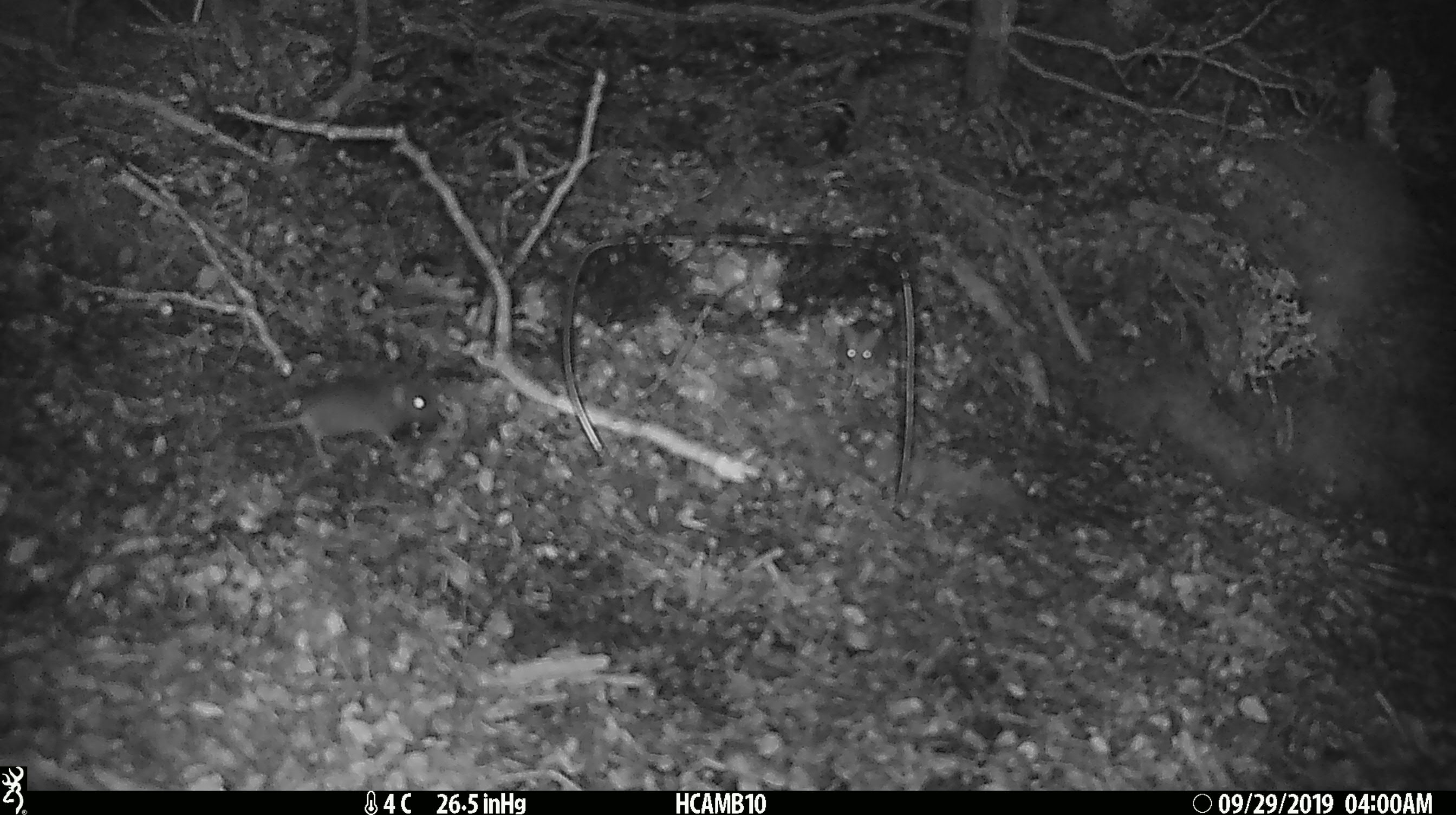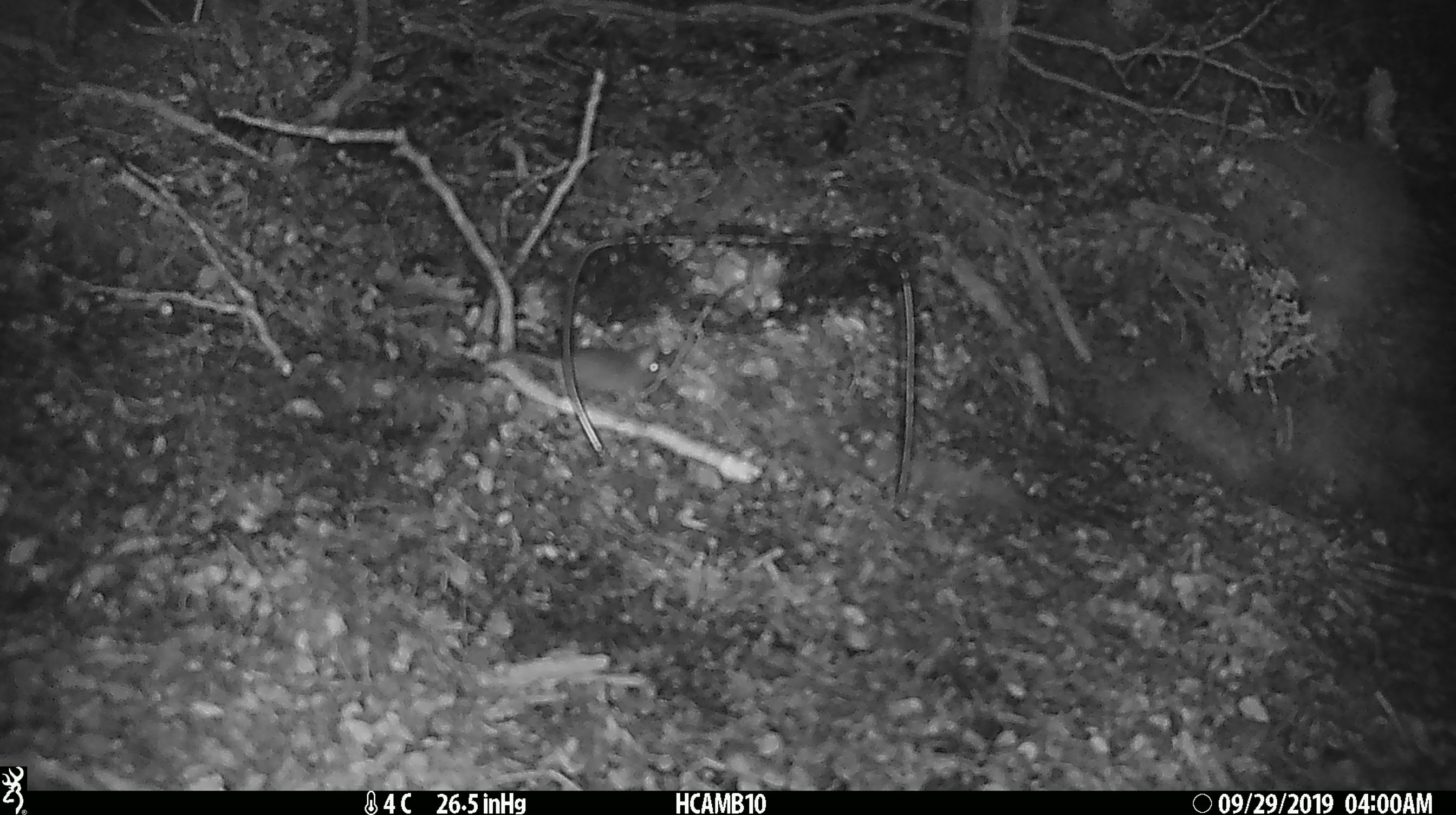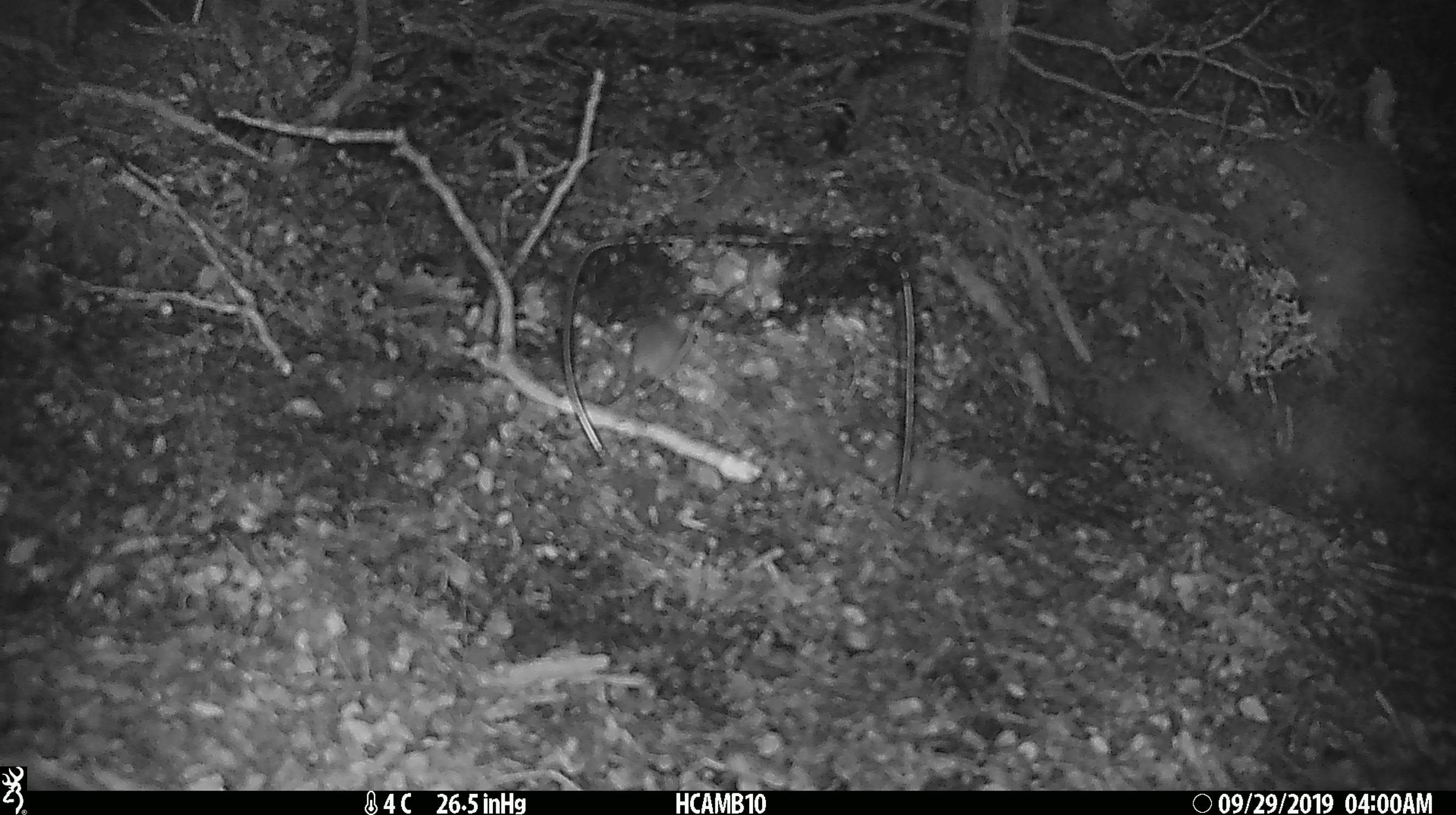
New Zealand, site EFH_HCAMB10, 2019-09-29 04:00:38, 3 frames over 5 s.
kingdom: Animalia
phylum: Chordata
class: Mammalia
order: Rodentia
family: Muridae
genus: Mus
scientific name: Mus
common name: mouse